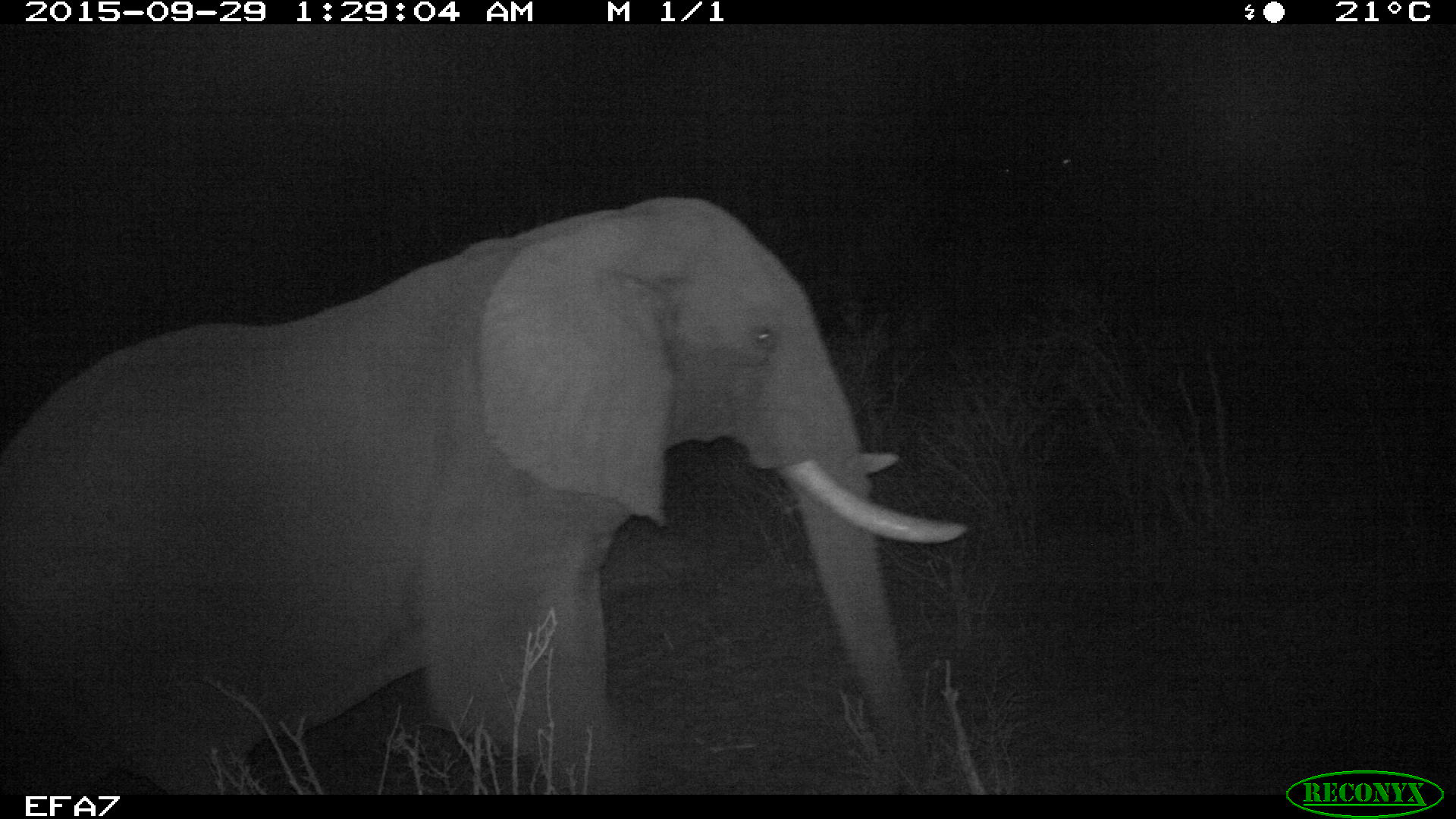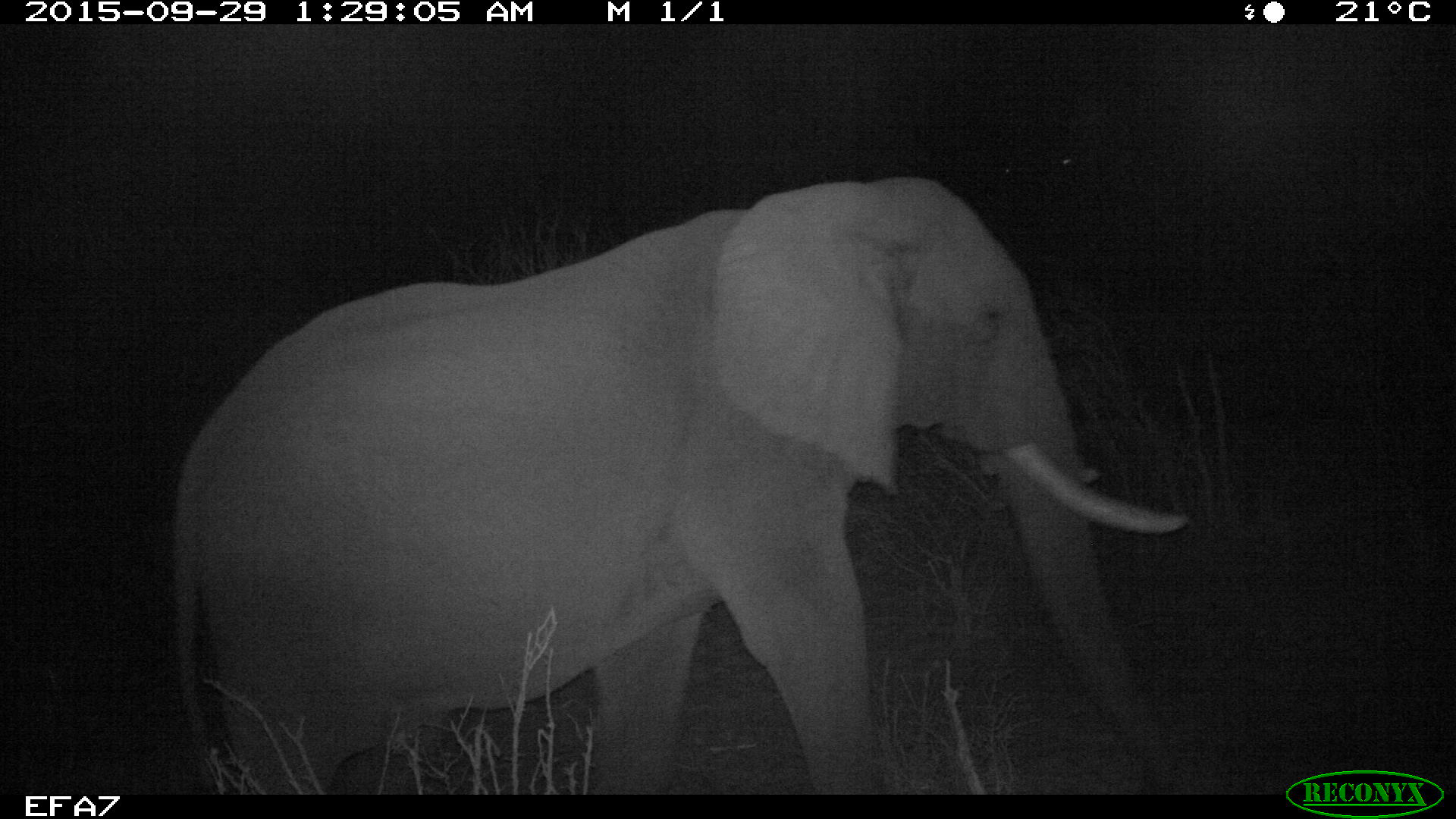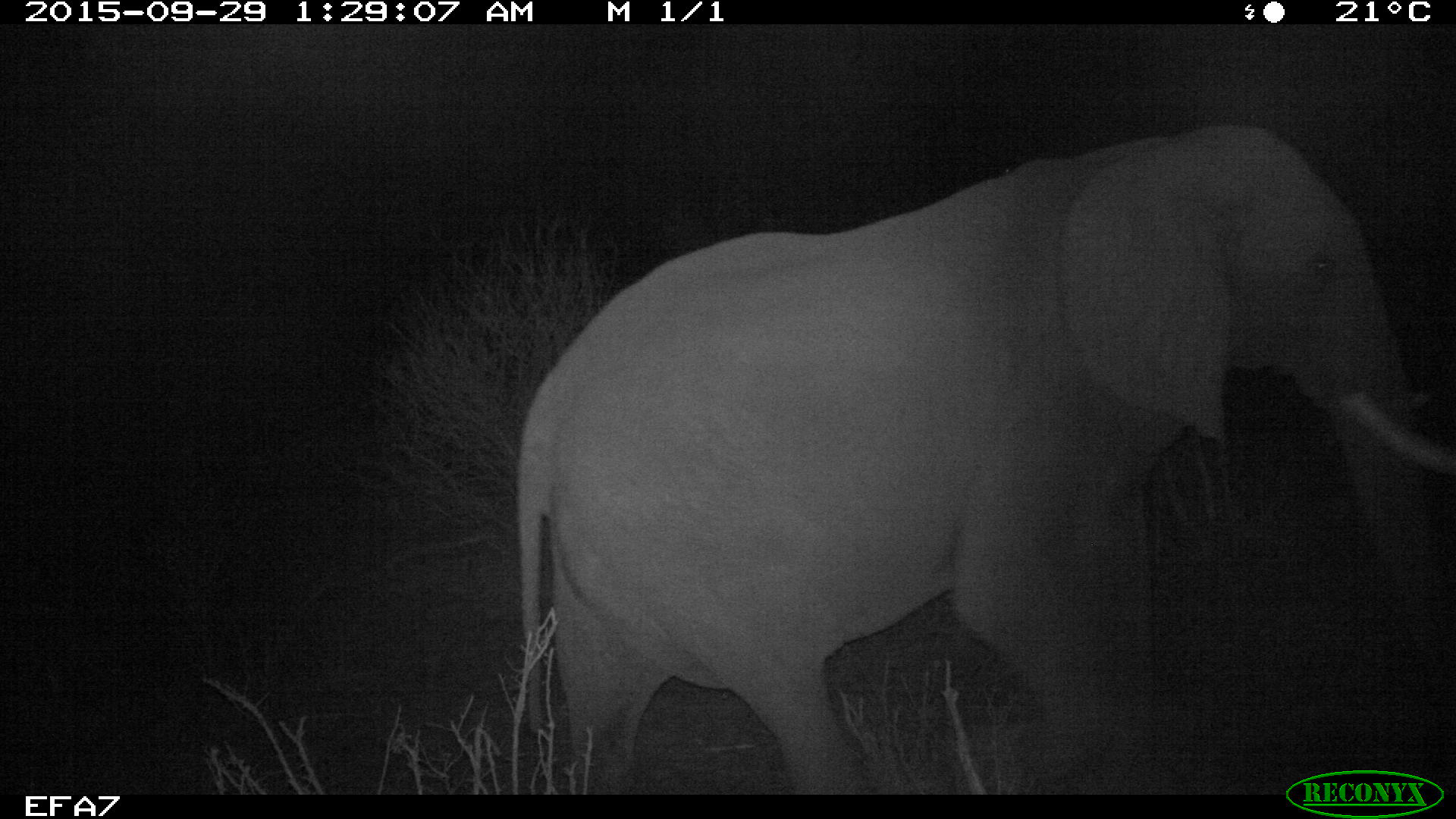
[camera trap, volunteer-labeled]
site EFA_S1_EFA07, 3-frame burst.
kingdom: Animalia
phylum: Chordata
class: Mammalia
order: Proboscidea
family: Elephantidae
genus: Loxodonta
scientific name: Loxodonta africana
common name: african bush elephant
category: elephant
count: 1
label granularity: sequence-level